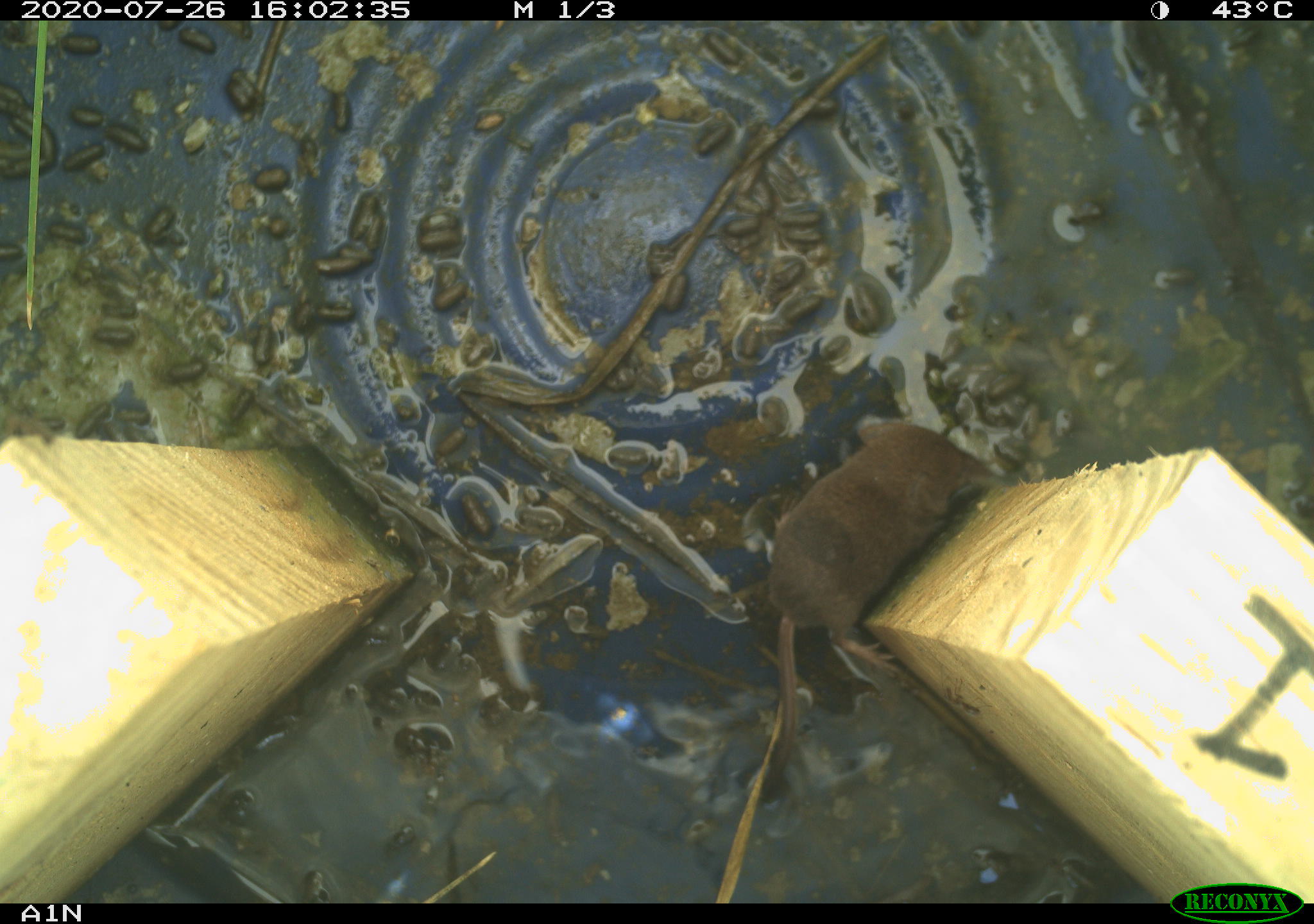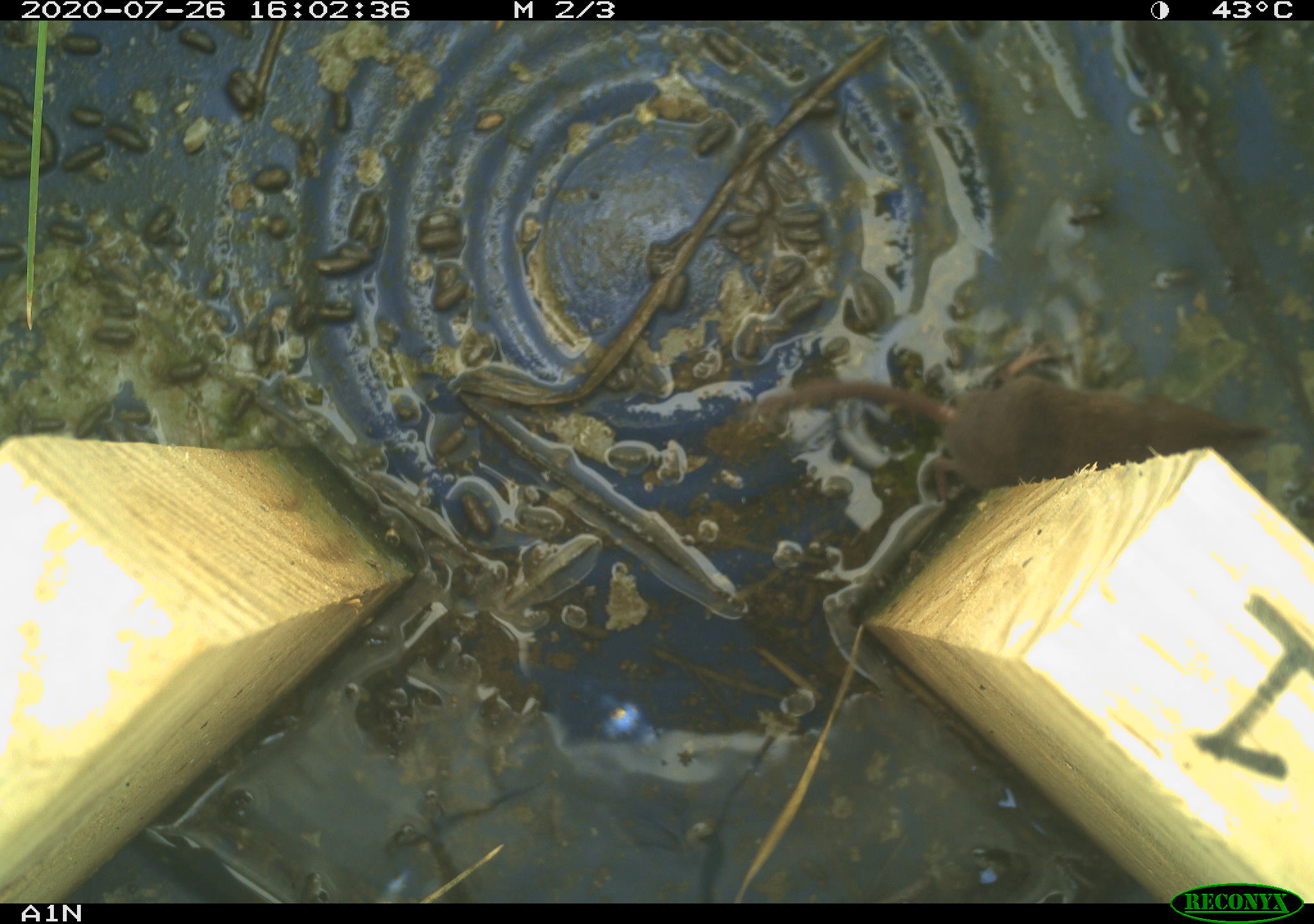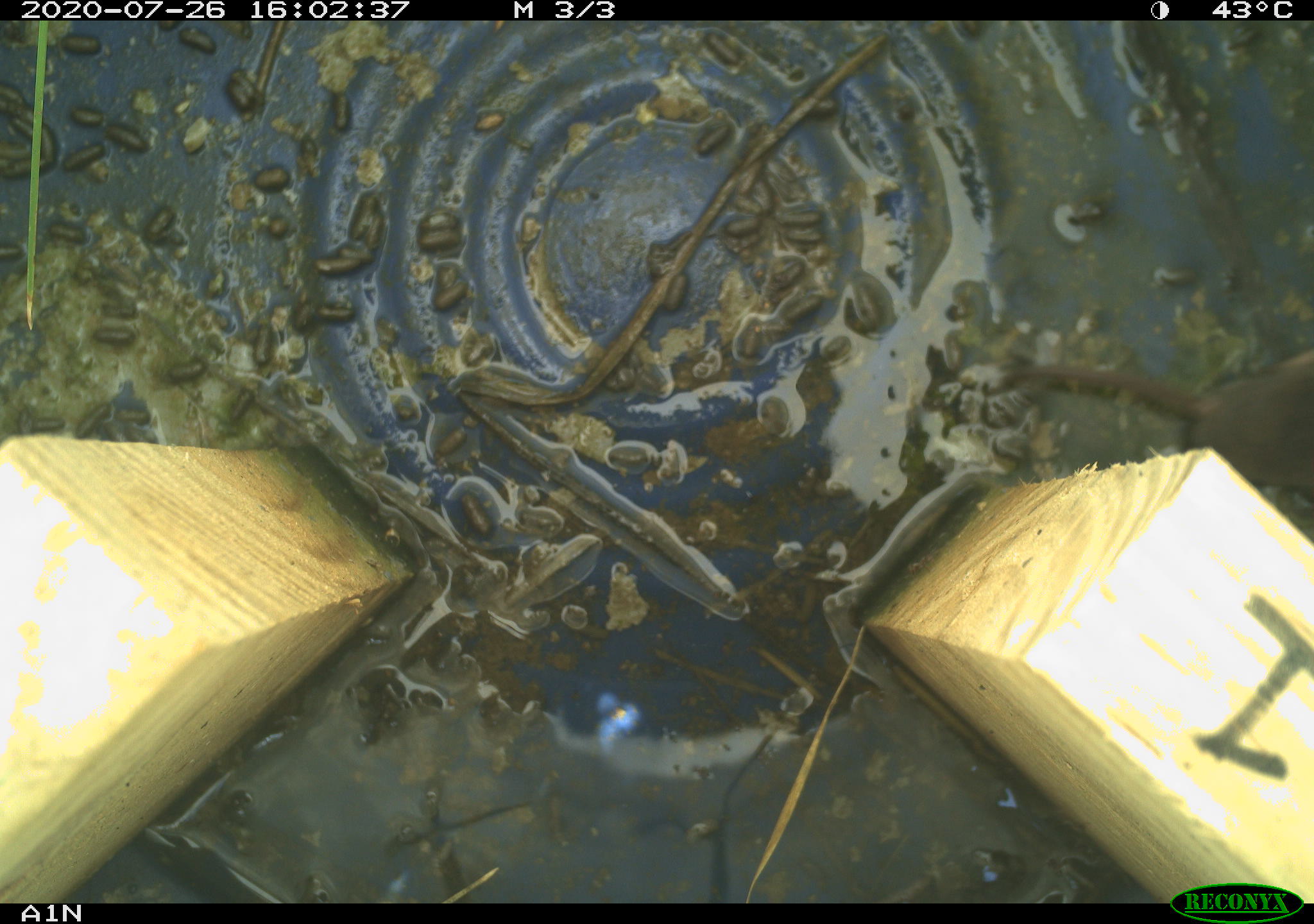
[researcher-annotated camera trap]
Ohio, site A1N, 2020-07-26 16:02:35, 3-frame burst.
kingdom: Animalia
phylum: Chordata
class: Mammalia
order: Eulipotyphla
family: Soricidae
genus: Sorex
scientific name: Sorex cinereus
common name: masked shrew